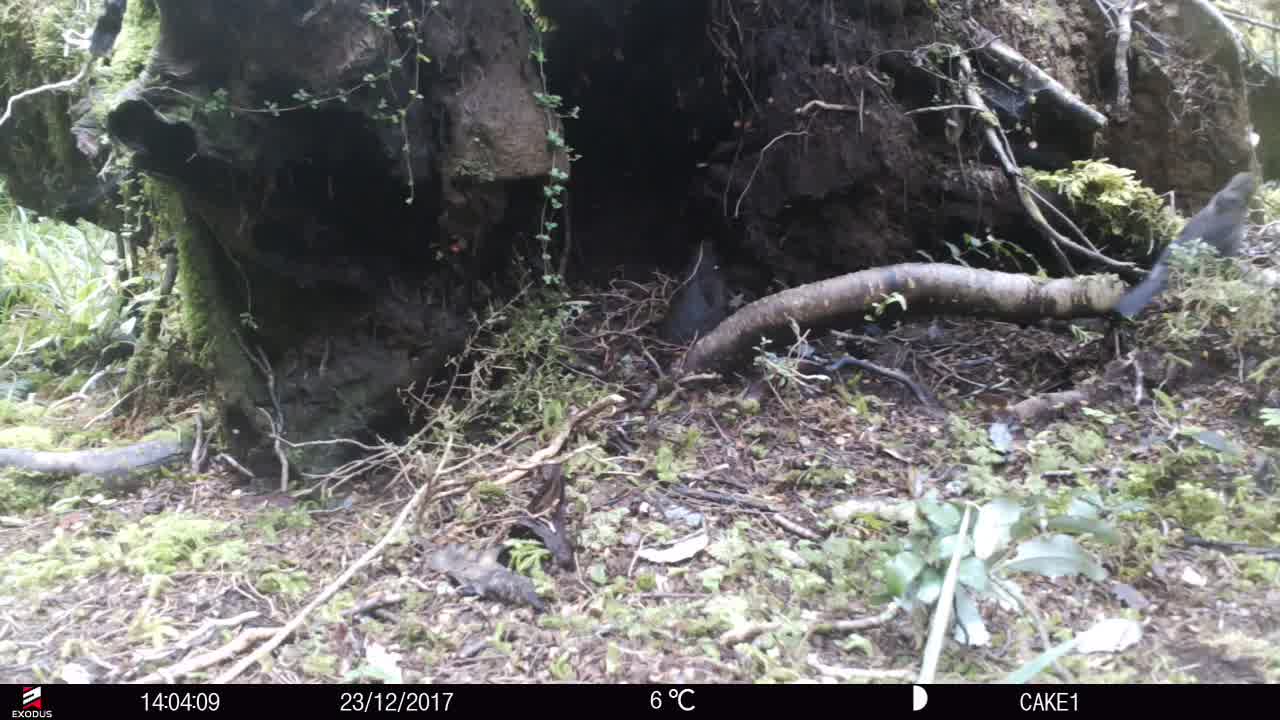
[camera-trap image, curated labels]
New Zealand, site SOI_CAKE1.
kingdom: Animalia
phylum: Chordata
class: Aves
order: Passeriformes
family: Turdidae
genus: Turdus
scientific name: Turdus merula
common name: eurasian blackbird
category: blackbird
Blackbird (eurasian blackbird) (Turdus merula).